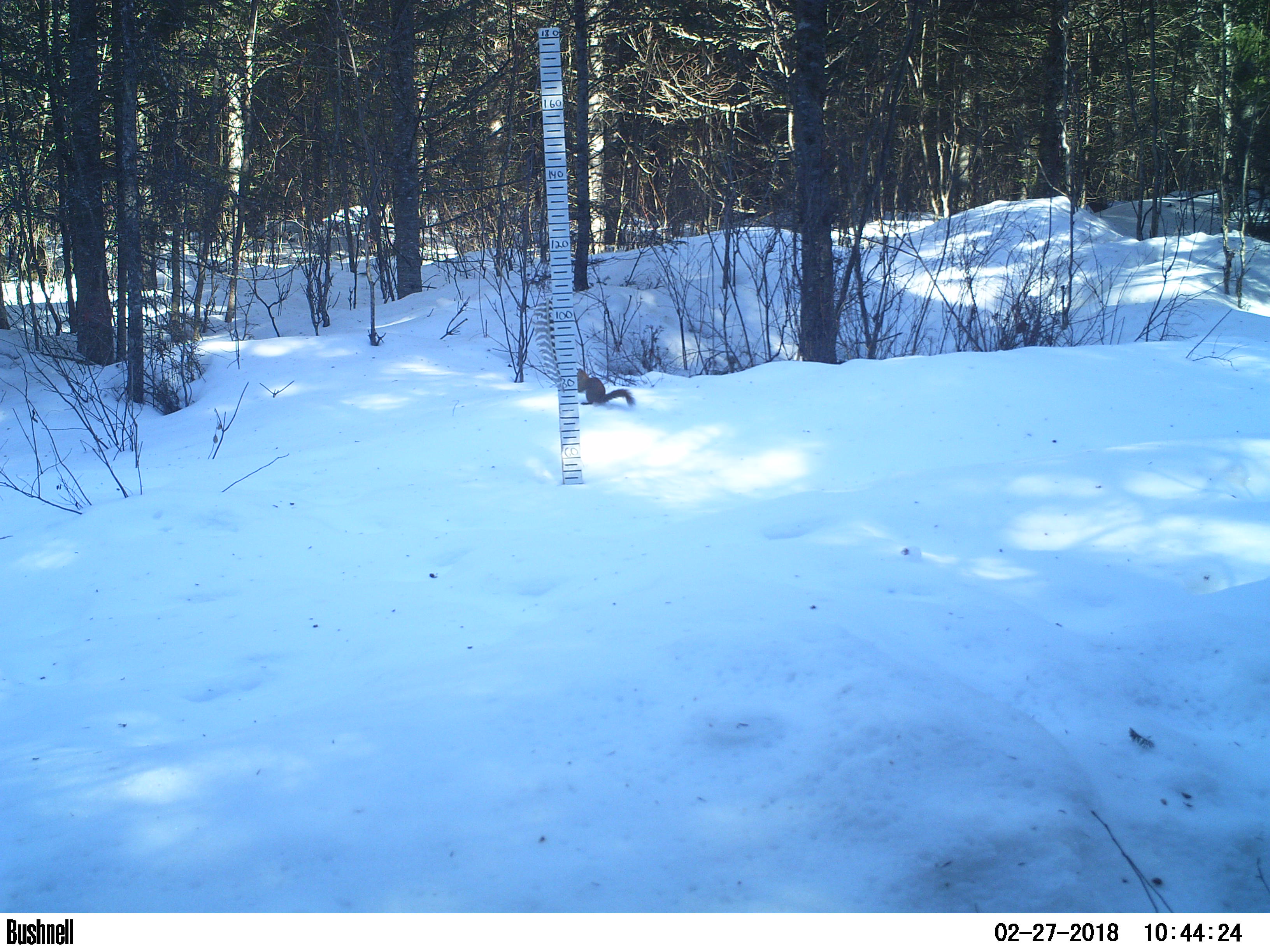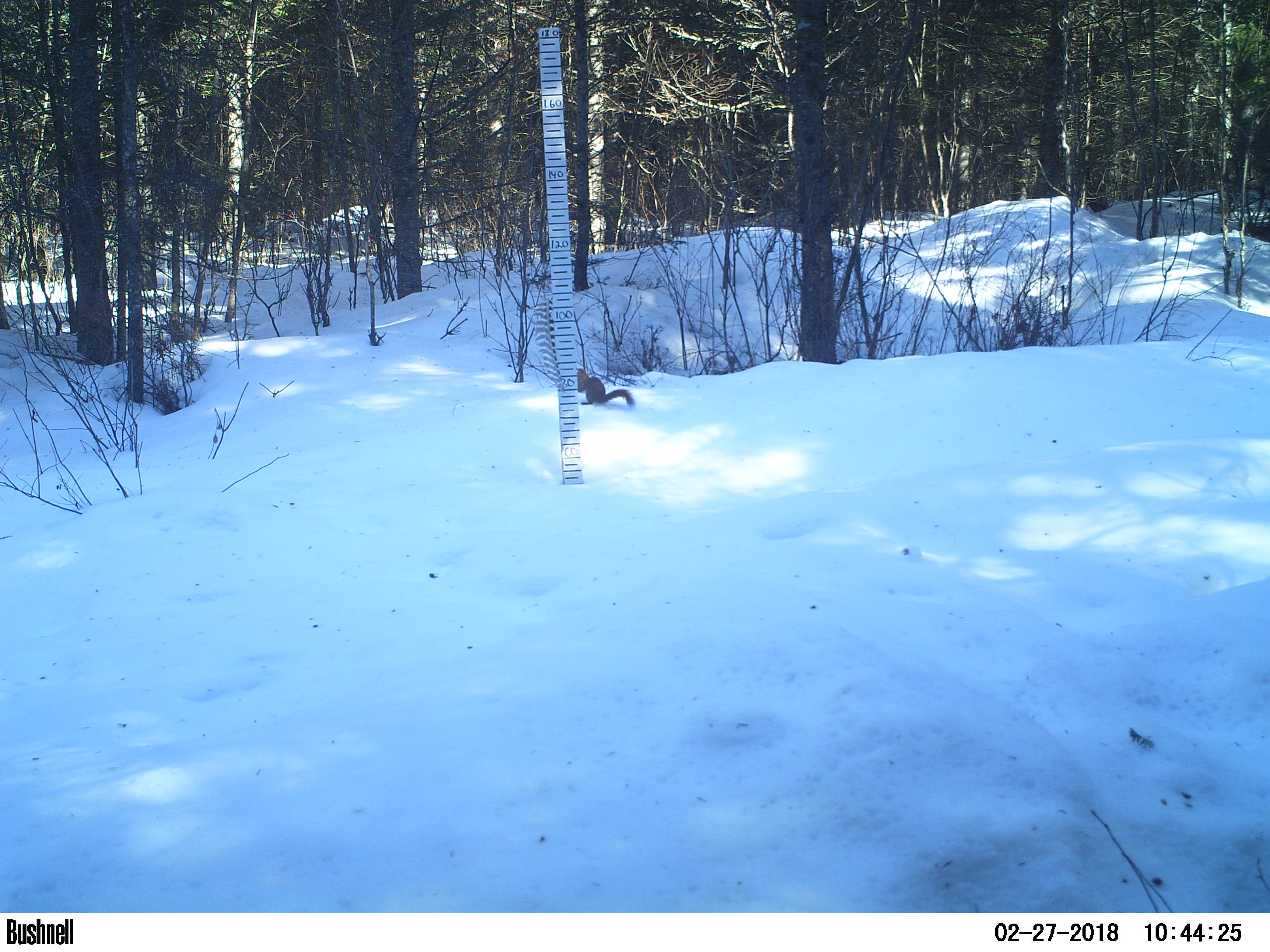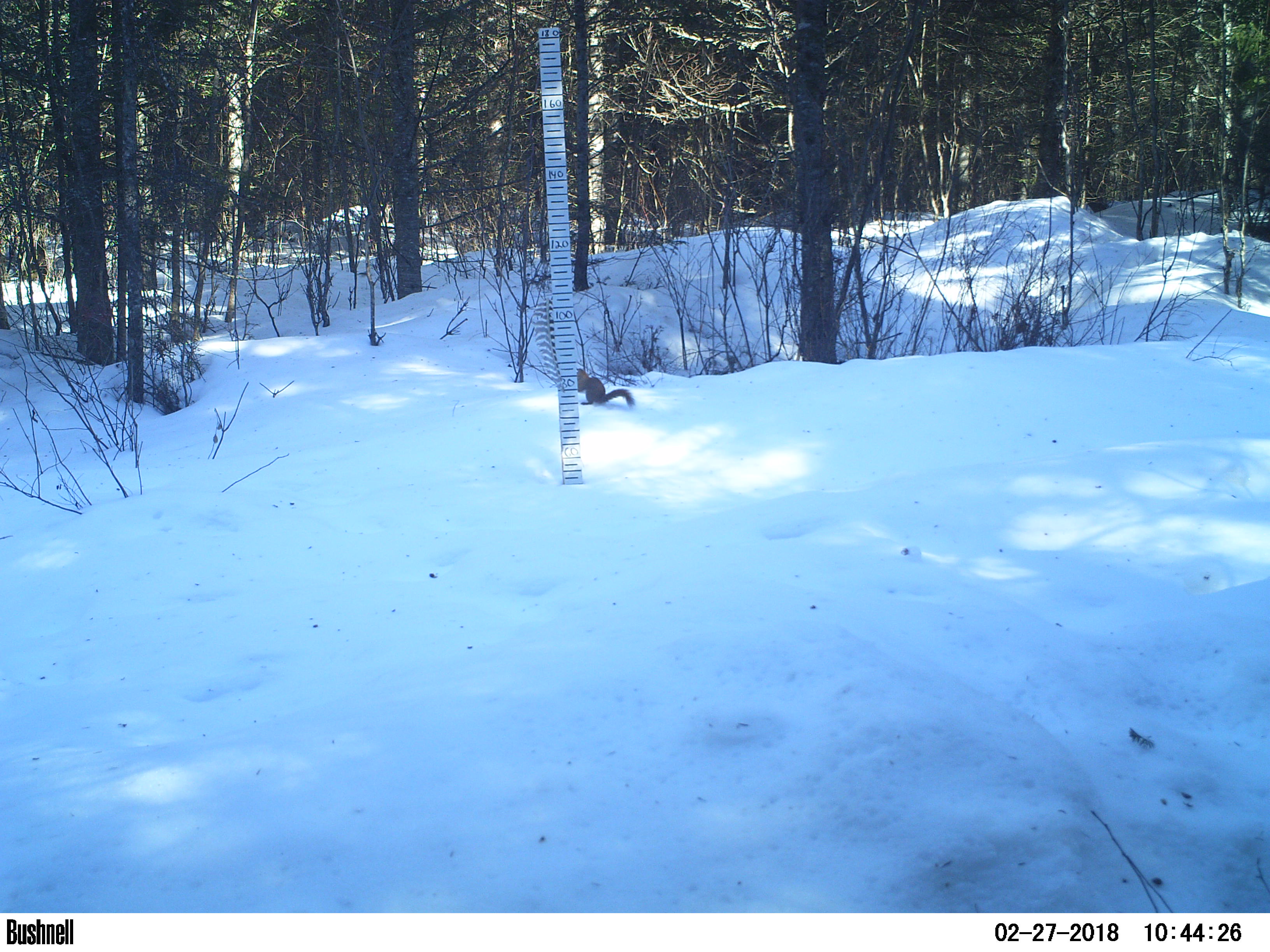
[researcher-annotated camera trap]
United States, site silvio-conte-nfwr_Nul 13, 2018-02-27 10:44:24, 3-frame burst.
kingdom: Animalia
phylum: Chordata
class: Mammalia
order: Rodentia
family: Sciuridae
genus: Tamiasciurus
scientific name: Tamiasciurus hudsonicus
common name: red squirrel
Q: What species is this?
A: Red squirrel (Tamiasciurus hudsonicus).